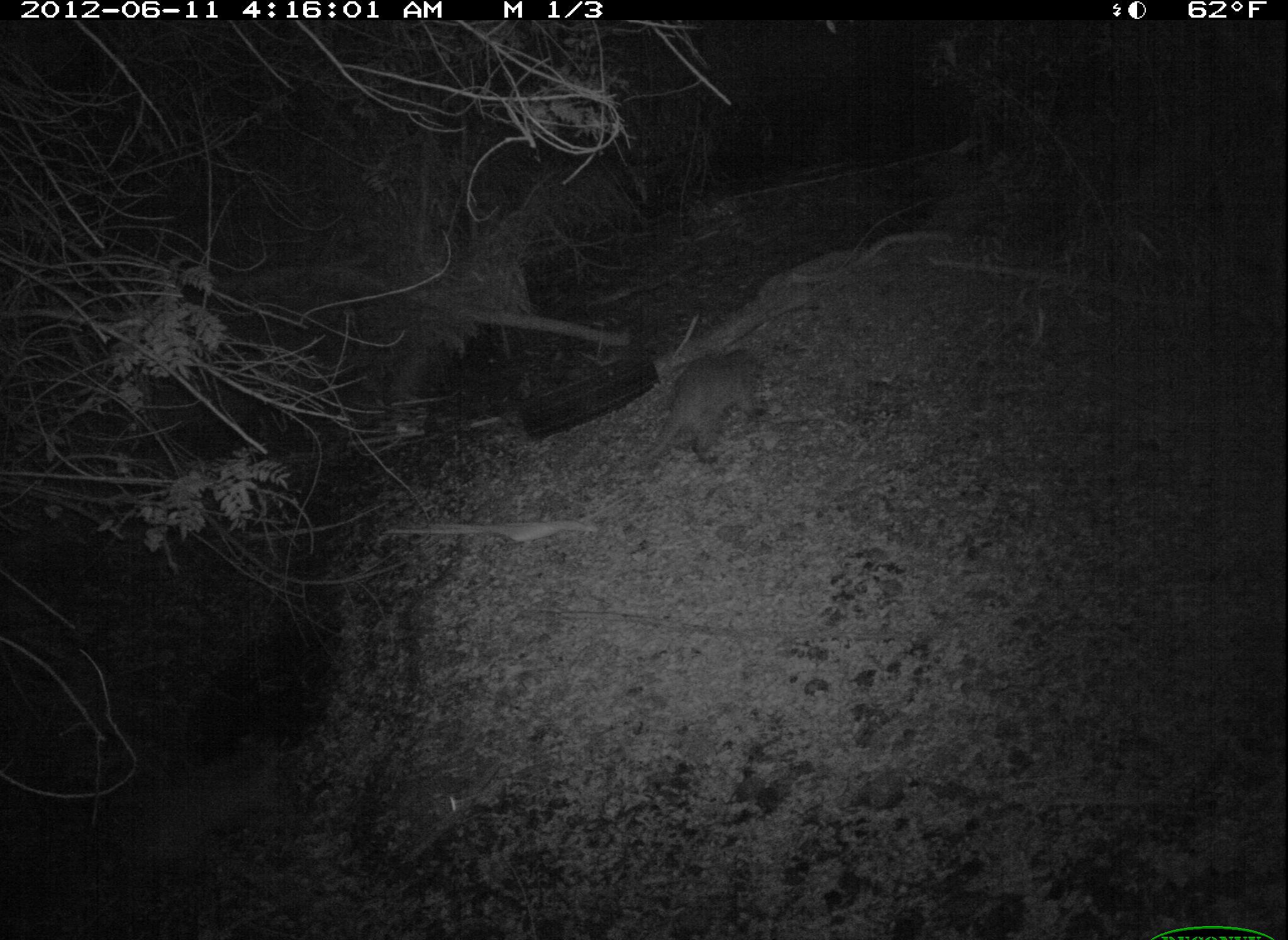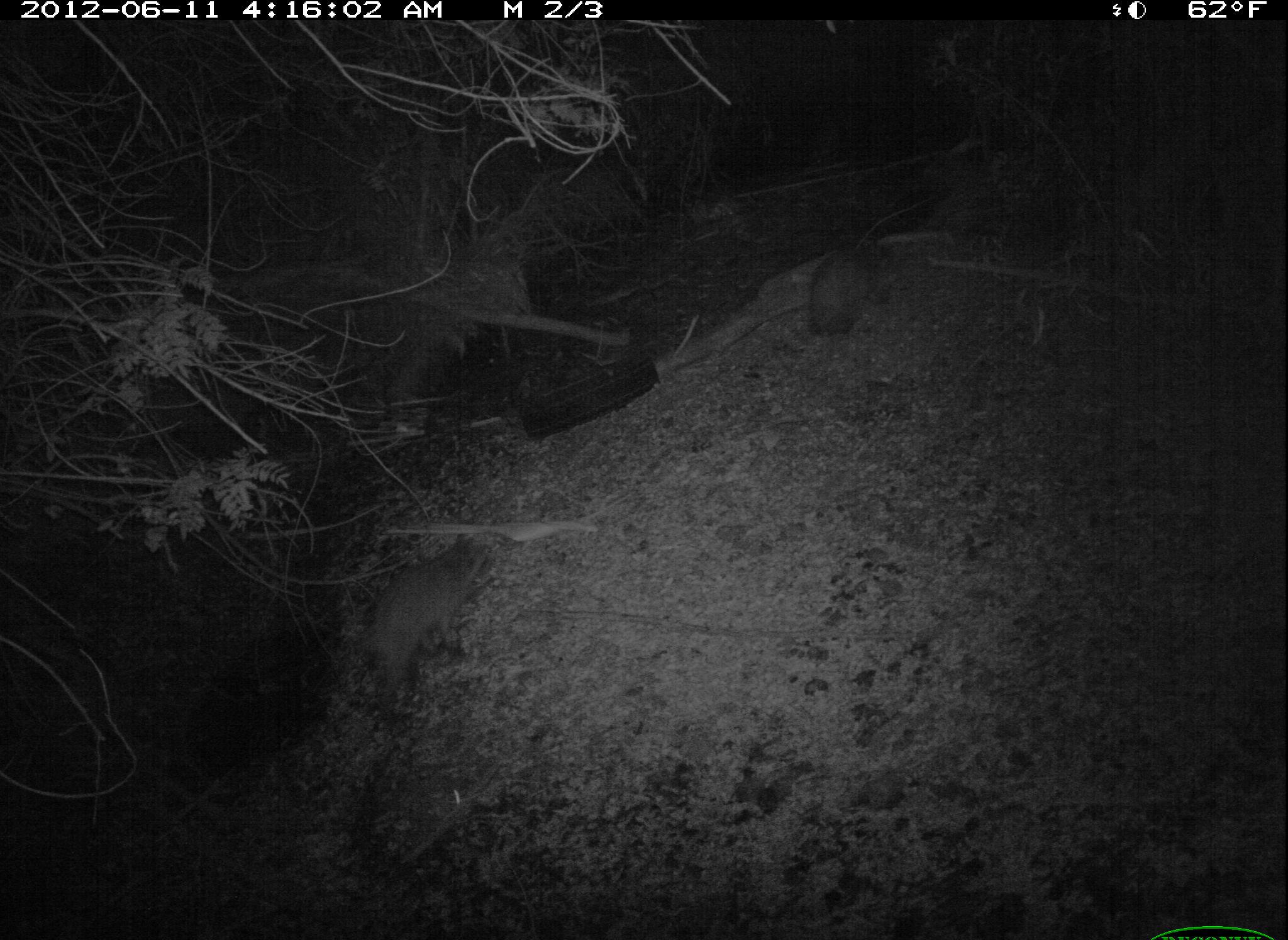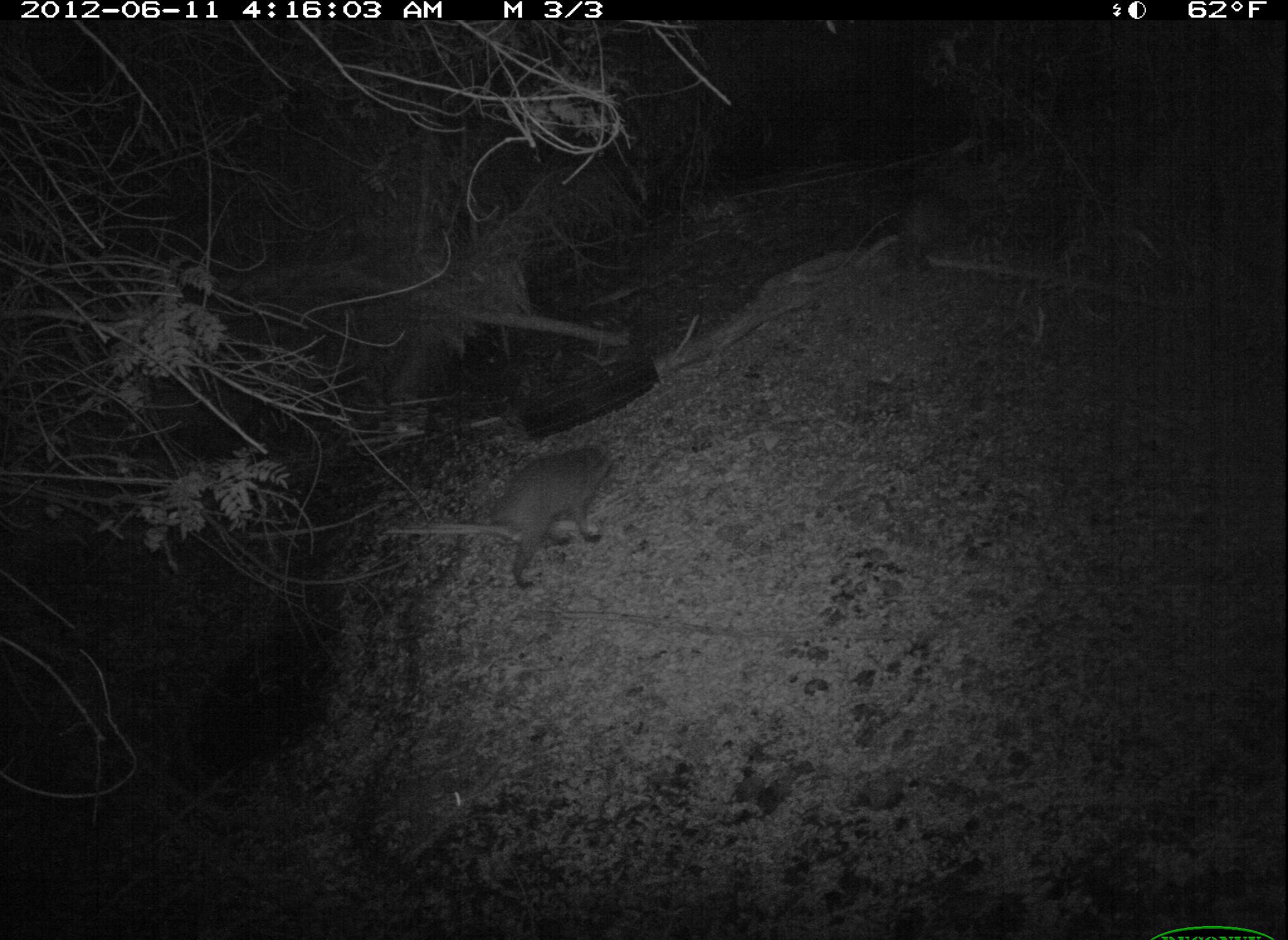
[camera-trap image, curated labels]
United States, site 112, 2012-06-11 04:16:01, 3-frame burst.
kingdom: Animalia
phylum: Chordata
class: Mammalia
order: Carnivora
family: Procyonidae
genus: Procyon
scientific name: Procyon lotor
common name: raccoon